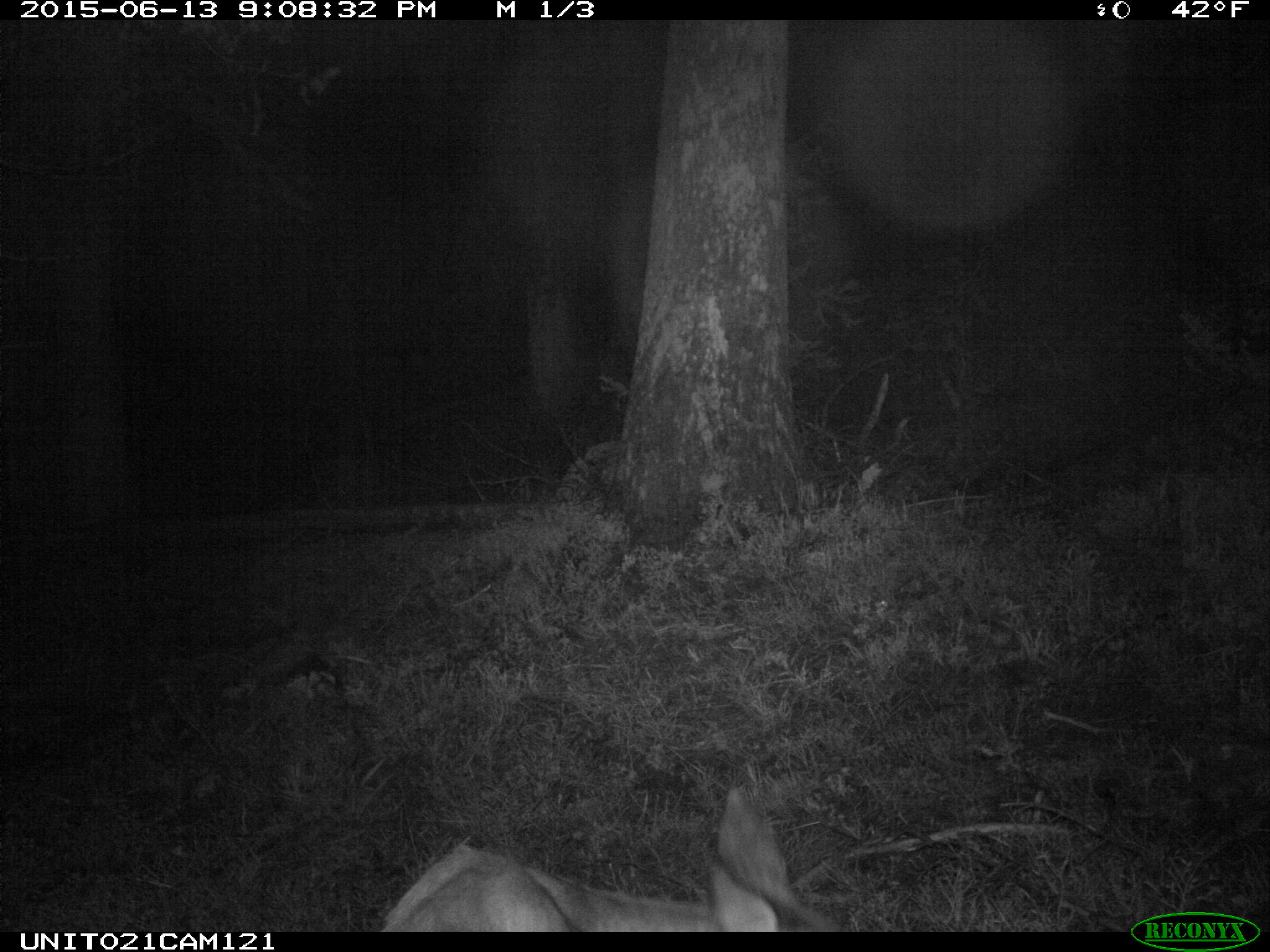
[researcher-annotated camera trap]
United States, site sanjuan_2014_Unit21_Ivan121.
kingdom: Animalia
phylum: Chordata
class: Mammalia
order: Artiodactyla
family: Cervidae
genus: Odocoileus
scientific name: Odocoileus hemionus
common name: mule deer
Odocoileus hemionus (mule deer).